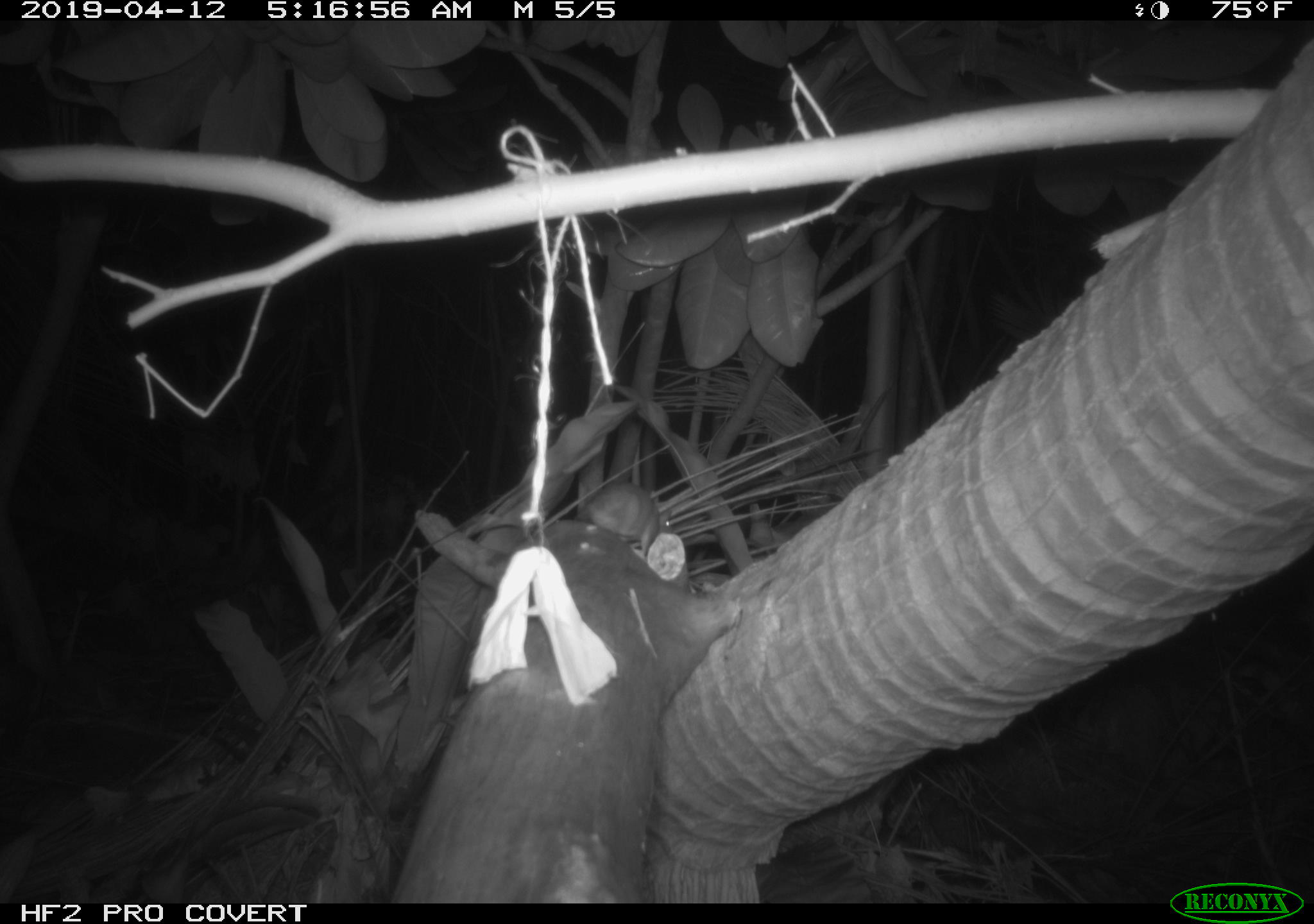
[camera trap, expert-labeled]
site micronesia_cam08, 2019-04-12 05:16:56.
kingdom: Animalia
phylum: Chordata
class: Mammalia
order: Rodentia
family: Muridae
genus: Rattus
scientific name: Rattus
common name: rat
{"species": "rat (Rattus)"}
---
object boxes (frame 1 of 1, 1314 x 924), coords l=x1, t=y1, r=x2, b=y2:
rat: l=581, t=481, r=677, b=565